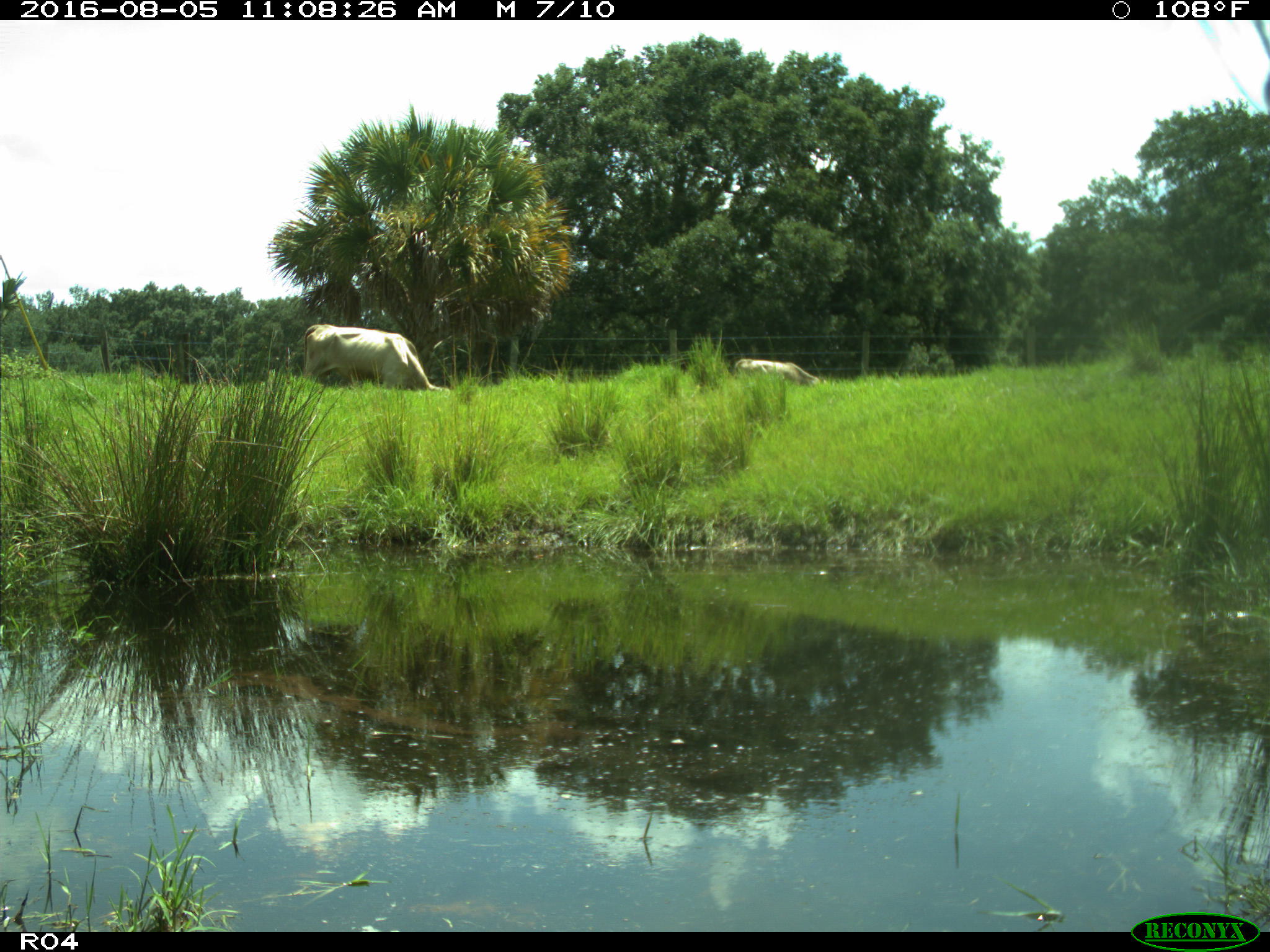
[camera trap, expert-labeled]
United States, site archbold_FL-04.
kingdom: Animalia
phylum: Chordata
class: Mammalia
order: Artiodactyla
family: Bovidae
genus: Bos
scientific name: Bos taurus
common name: domestic cow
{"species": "Bos taurus (domestic cow)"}